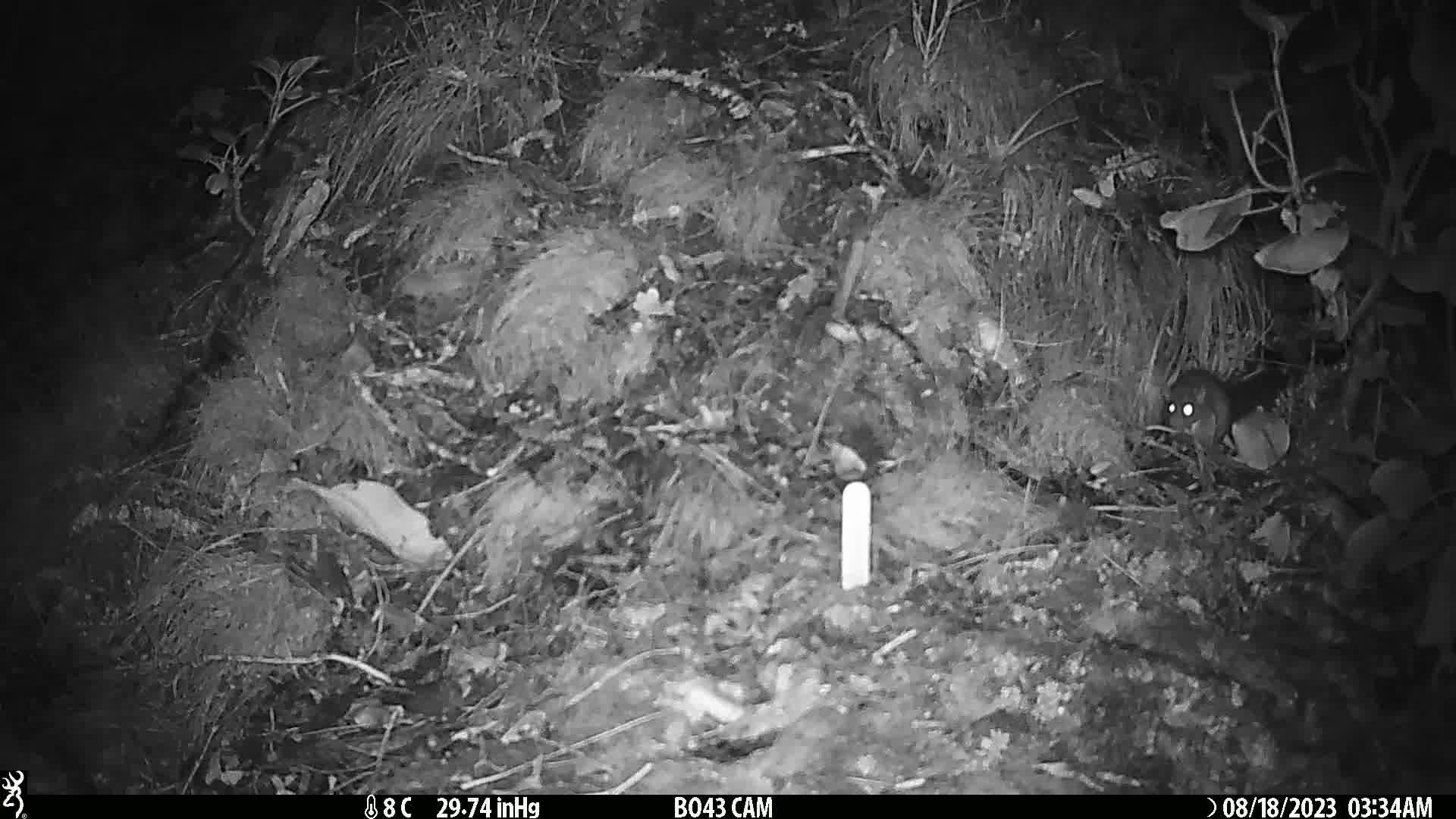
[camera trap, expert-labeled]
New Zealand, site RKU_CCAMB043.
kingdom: Animalia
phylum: Chordata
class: Mammalia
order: Rodentia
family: Muridae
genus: Rattus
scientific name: Rattus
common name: rat